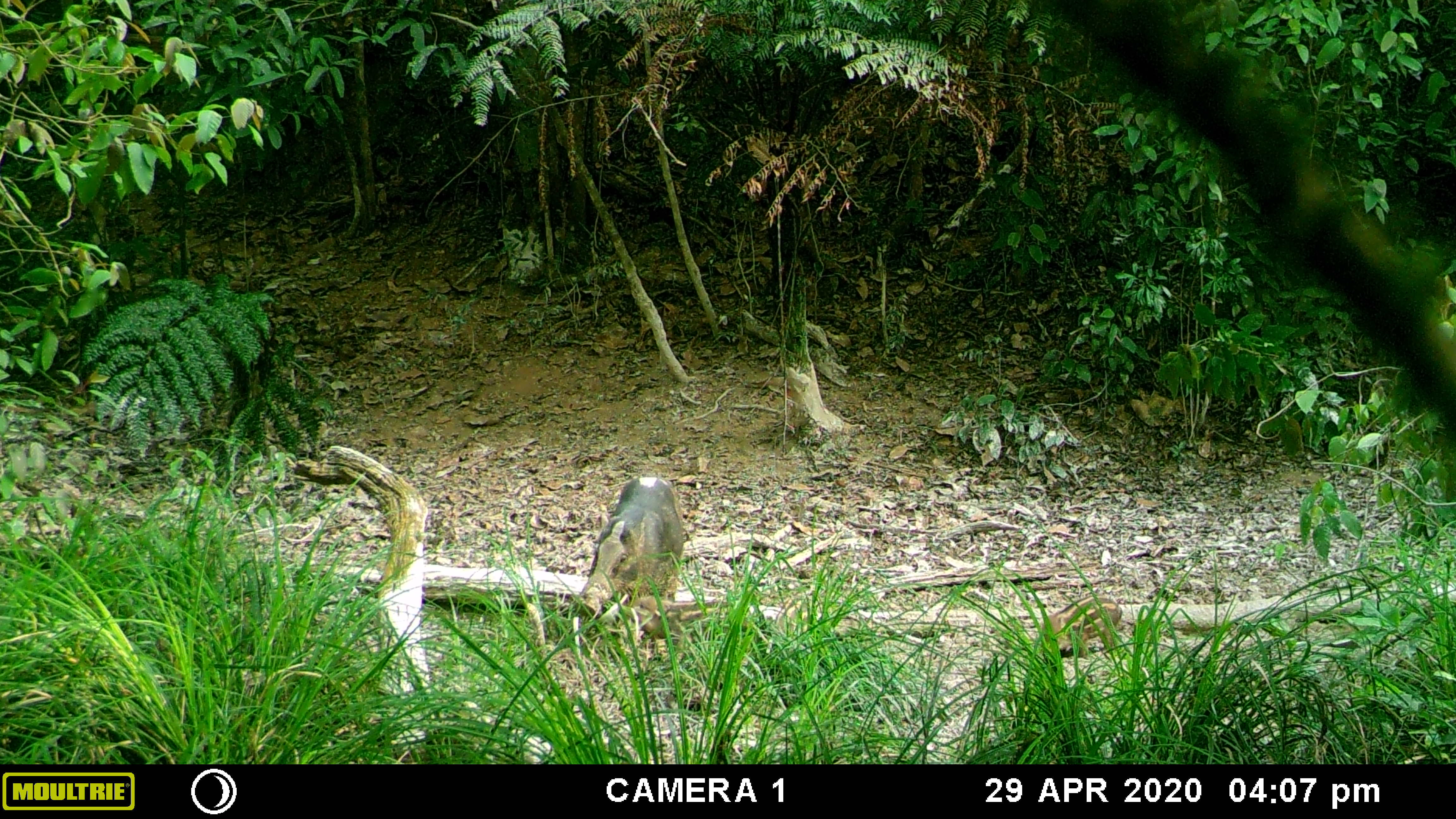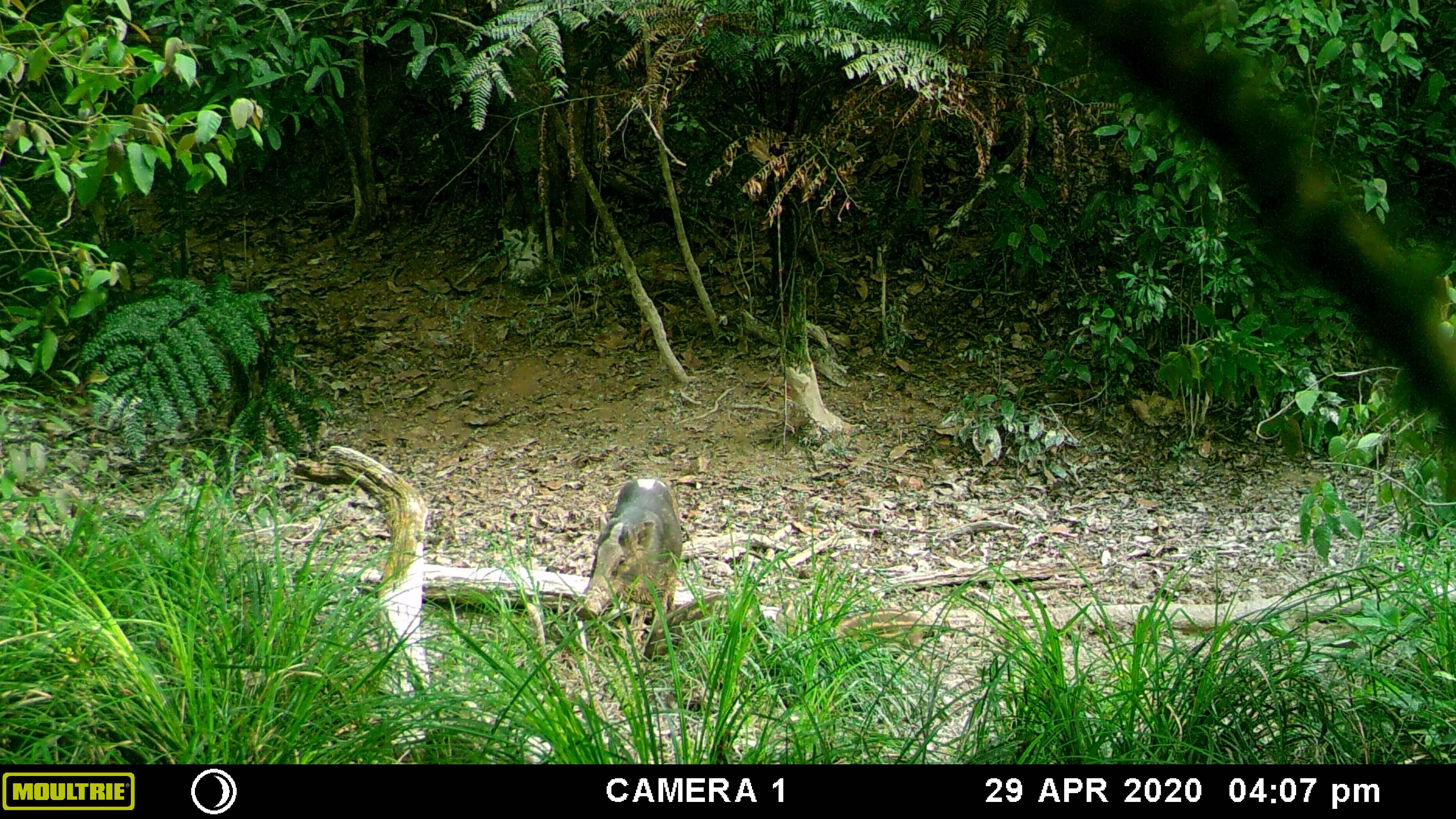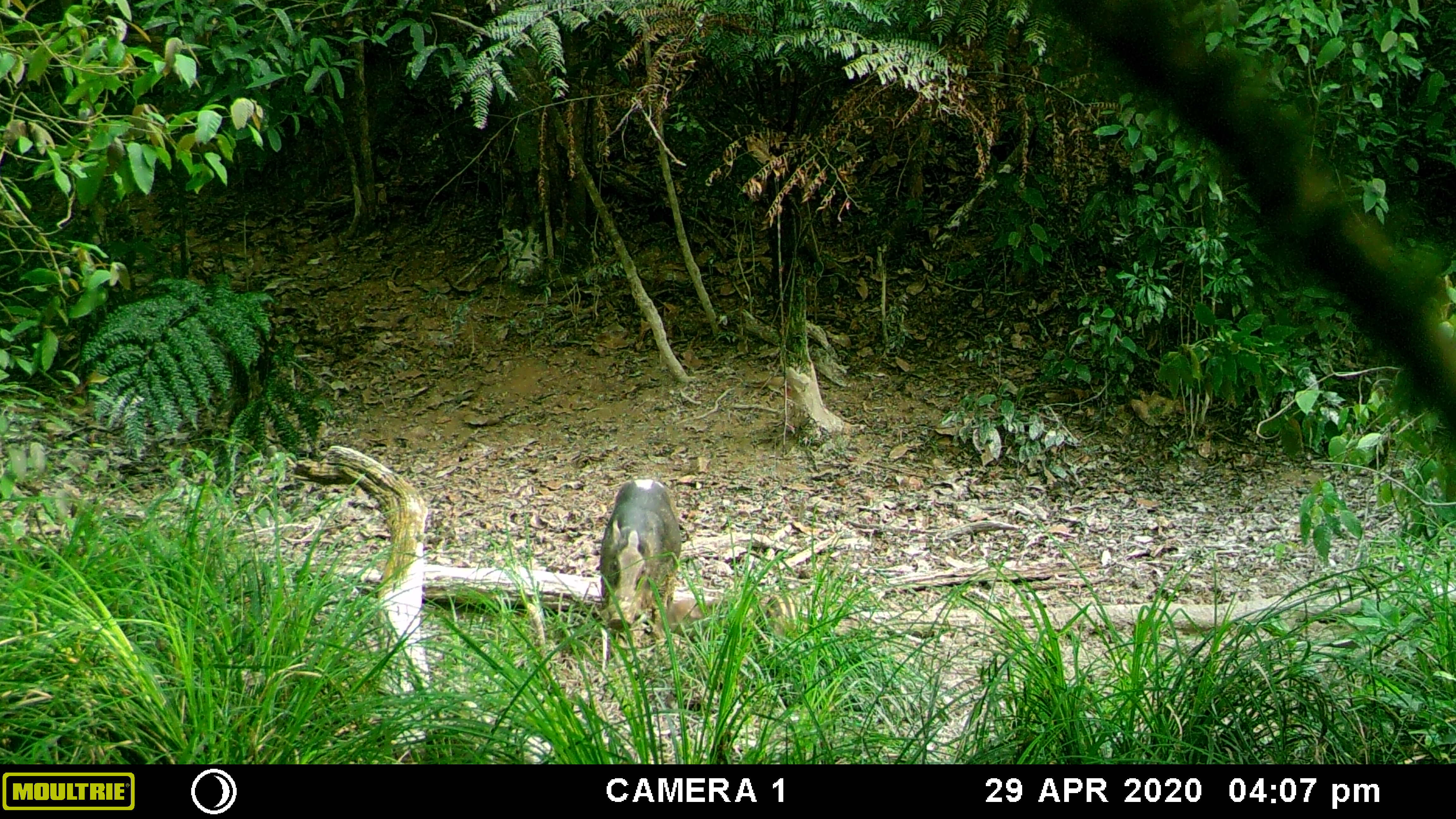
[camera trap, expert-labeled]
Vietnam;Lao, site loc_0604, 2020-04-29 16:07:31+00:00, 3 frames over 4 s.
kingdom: Animalia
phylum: Chordata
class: Mammalia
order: Artiodactyla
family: Suidae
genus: Sus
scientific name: Sus scrofa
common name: eurasian wild pig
Eurasian wild pig (Sus scrofa). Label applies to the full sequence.